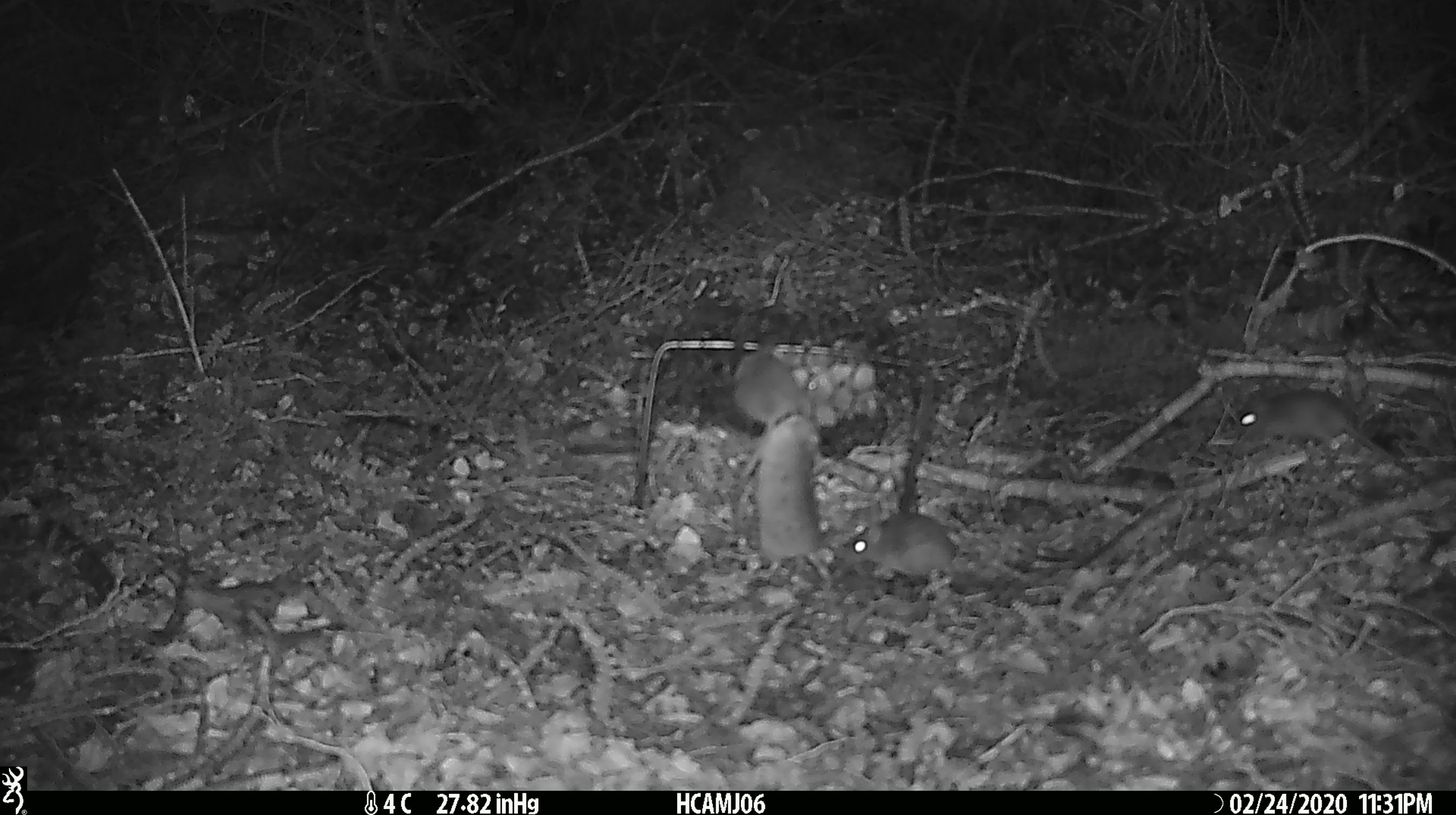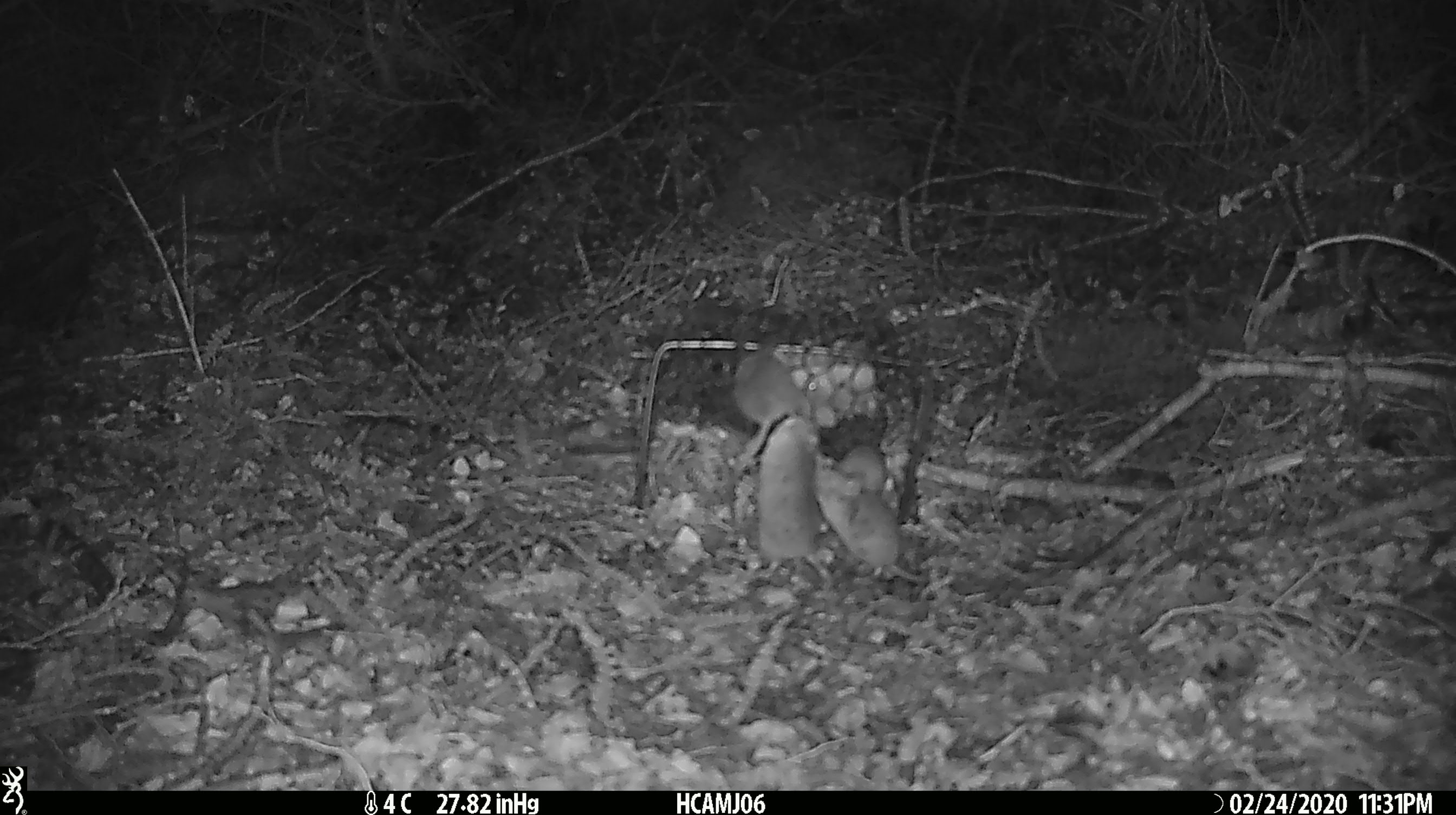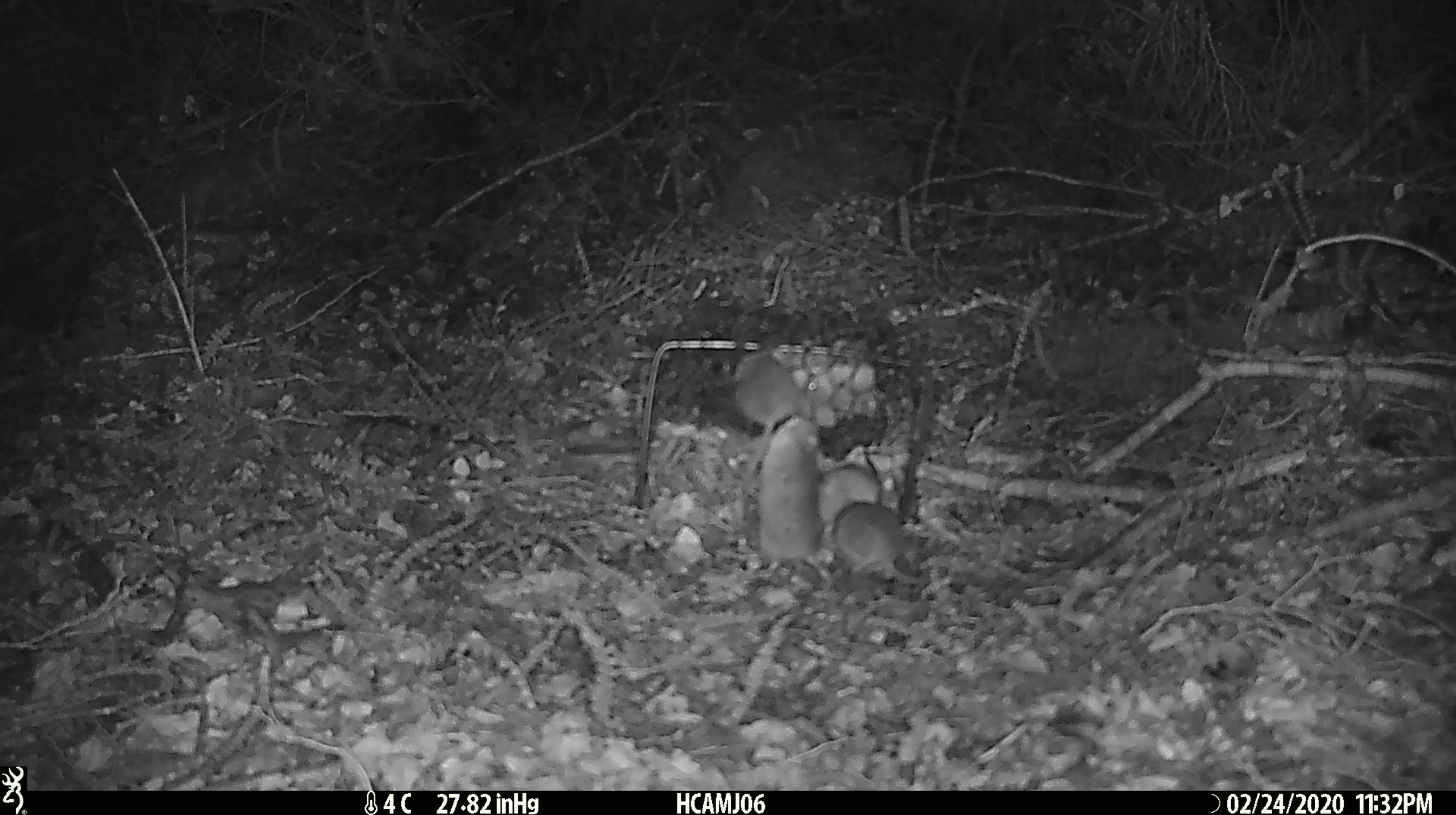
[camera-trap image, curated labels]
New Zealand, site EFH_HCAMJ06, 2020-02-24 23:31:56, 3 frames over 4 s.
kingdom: Animalia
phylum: Chordata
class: Mammalia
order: Rodentia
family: Muridae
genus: Mus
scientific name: Mus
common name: mouse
Mouse (Mus).